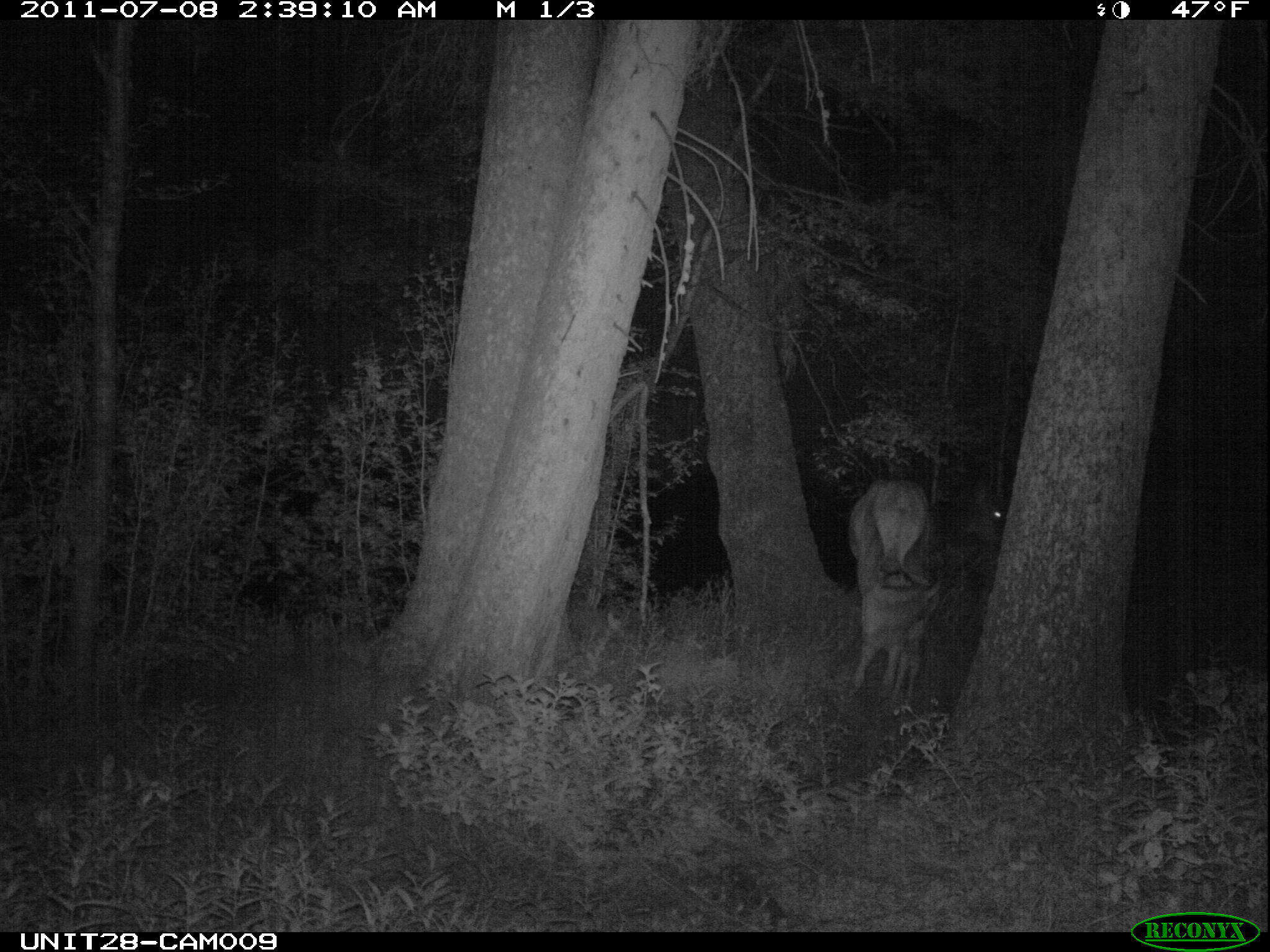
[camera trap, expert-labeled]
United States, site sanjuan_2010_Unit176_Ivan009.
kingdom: Animalia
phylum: Chordata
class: Mammalia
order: Artiodactyla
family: Cervidae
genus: Cervus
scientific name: Cervus elaphus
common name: red deer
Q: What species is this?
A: Cervus elaphus (red deer).